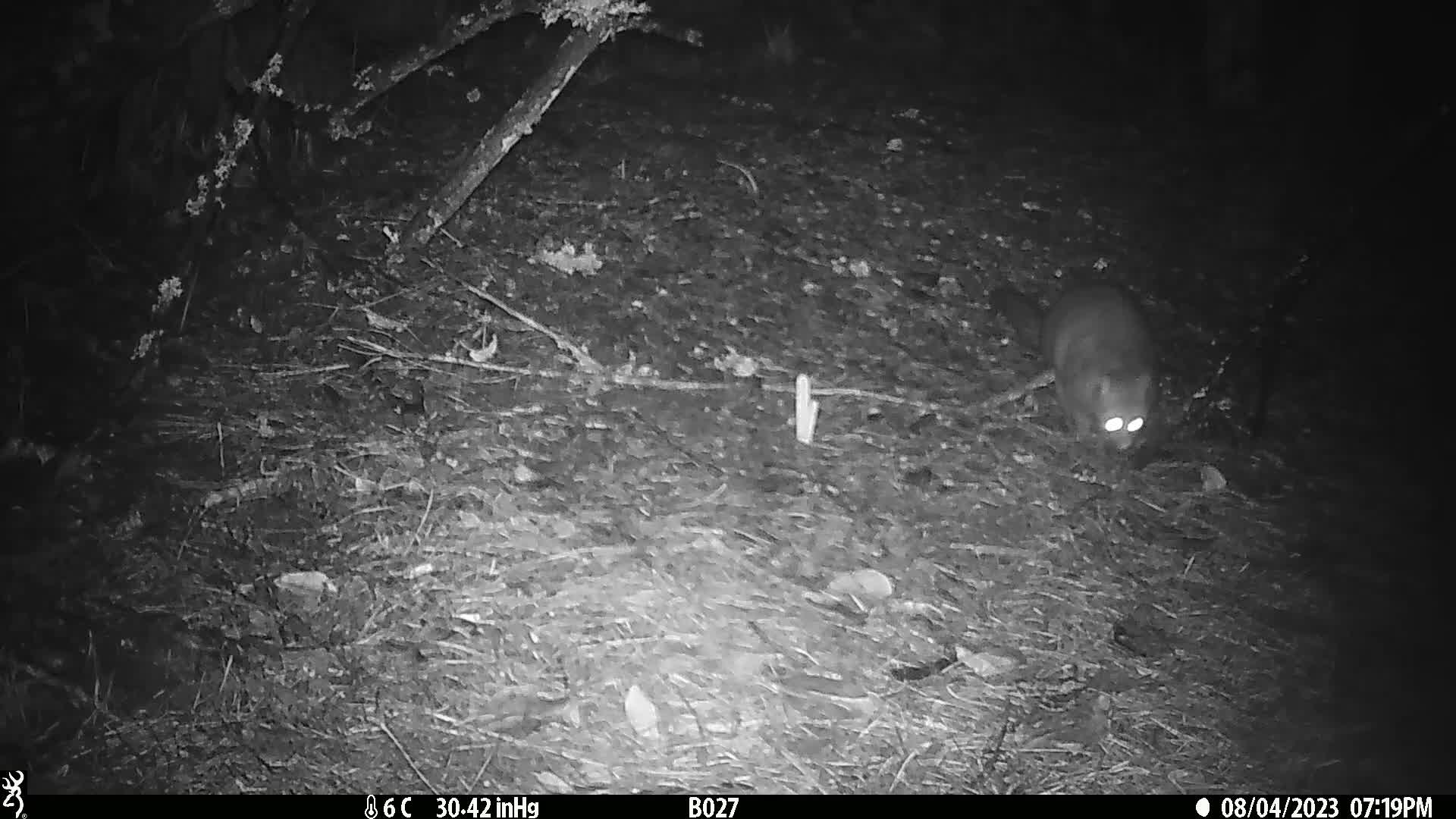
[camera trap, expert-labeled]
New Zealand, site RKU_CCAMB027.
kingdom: Animalia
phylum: Chordata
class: Mammalia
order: Diprotodontia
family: Phalangeridae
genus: Trichosurus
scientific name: Trichosurus vulpecula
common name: common brushtail possum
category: possum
Possum (common brushtail possum) (Trichosurus vulpecula).